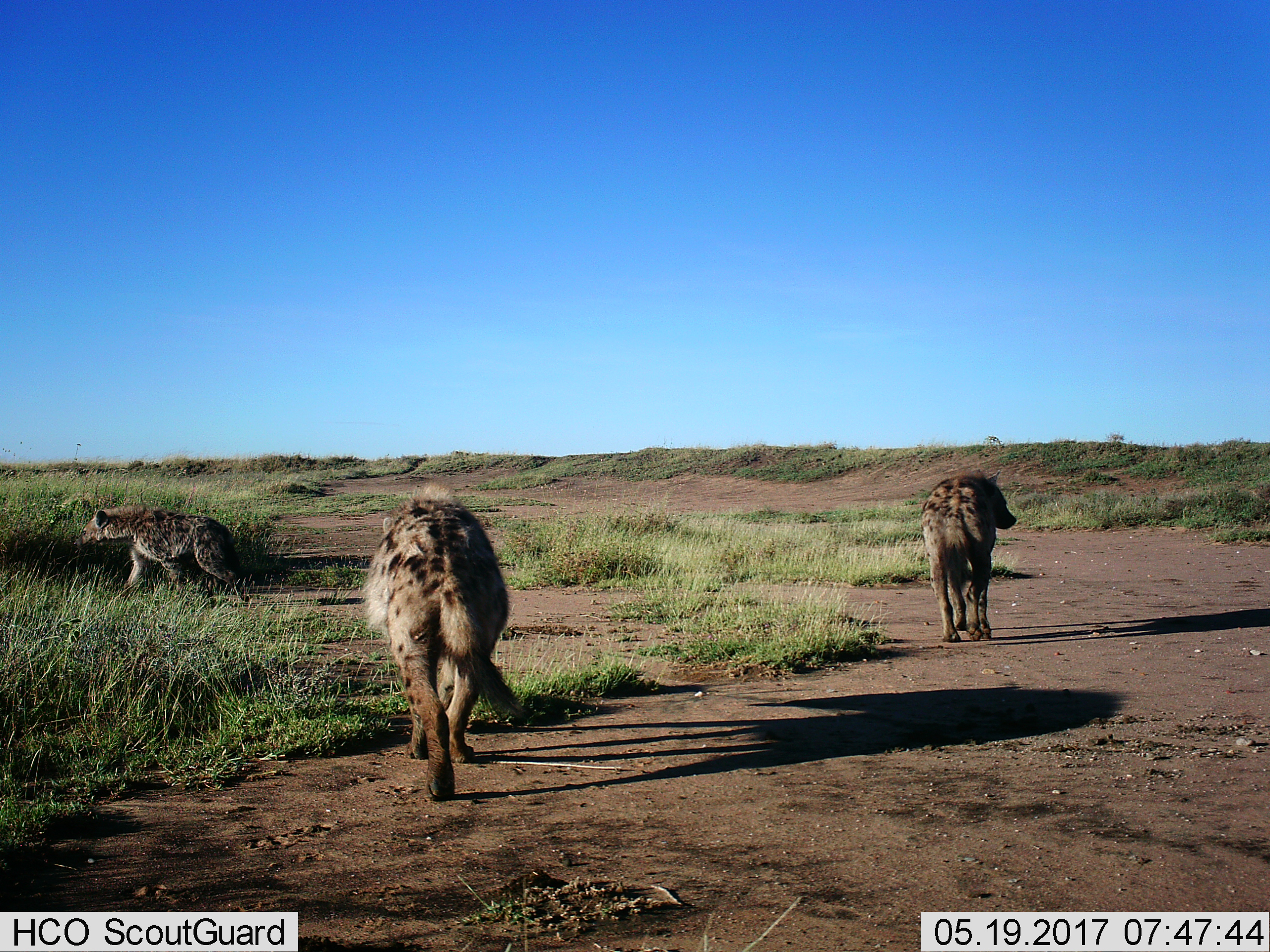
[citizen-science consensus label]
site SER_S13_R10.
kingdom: Animalia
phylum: Chordata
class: Mammalia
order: Carnivora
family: Hyaenidae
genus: Crocuta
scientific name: Crocuta crocuta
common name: spotted hyena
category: hyenaspotted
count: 3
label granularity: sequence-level